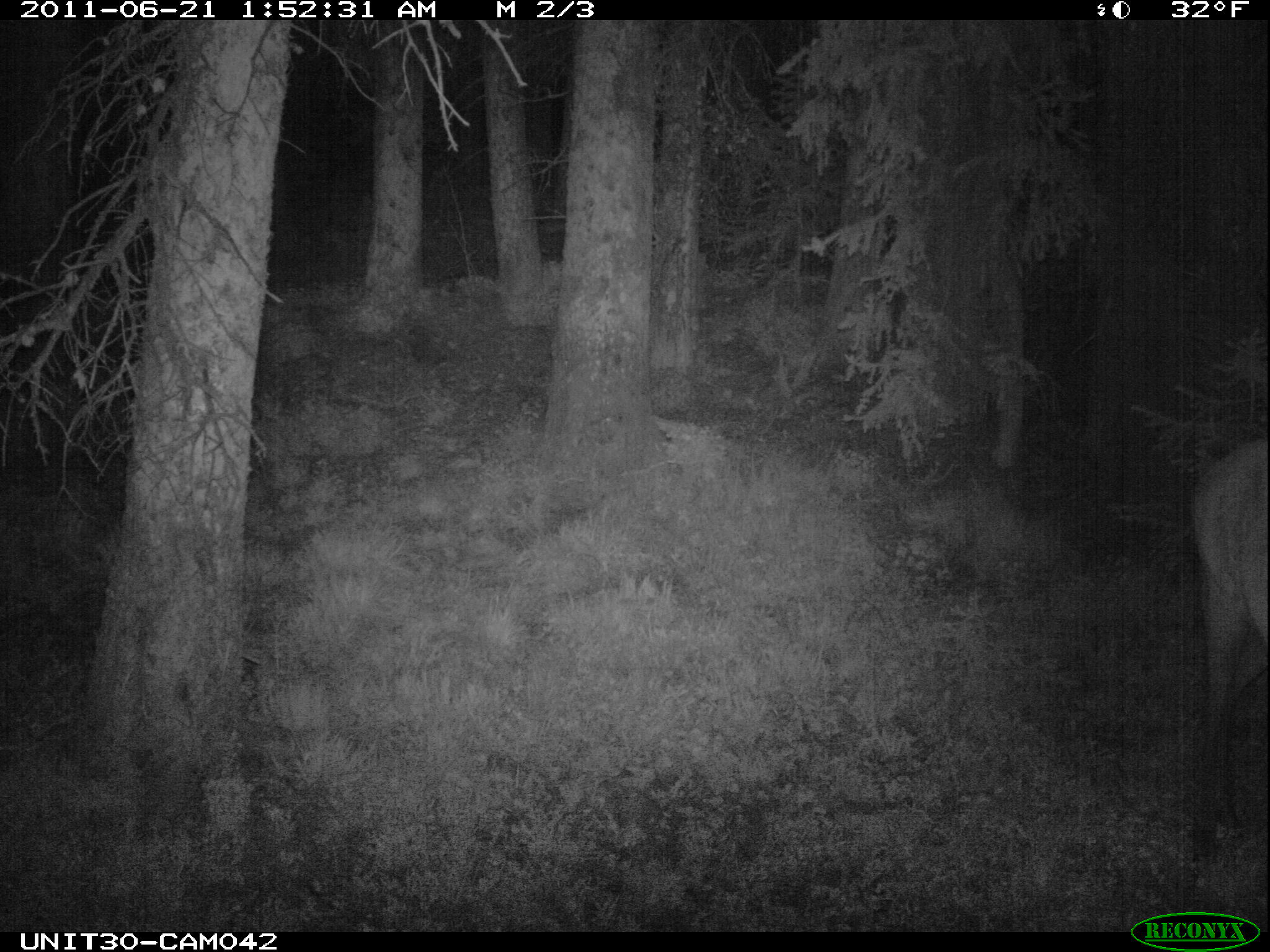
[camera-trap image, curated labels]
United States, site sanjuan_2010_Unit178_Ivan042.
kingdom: Animalia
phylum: Chordata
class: Mammalia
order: Artiodactyla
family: Cervidae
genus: Cervus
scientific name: Cervus elaphus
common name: red deer